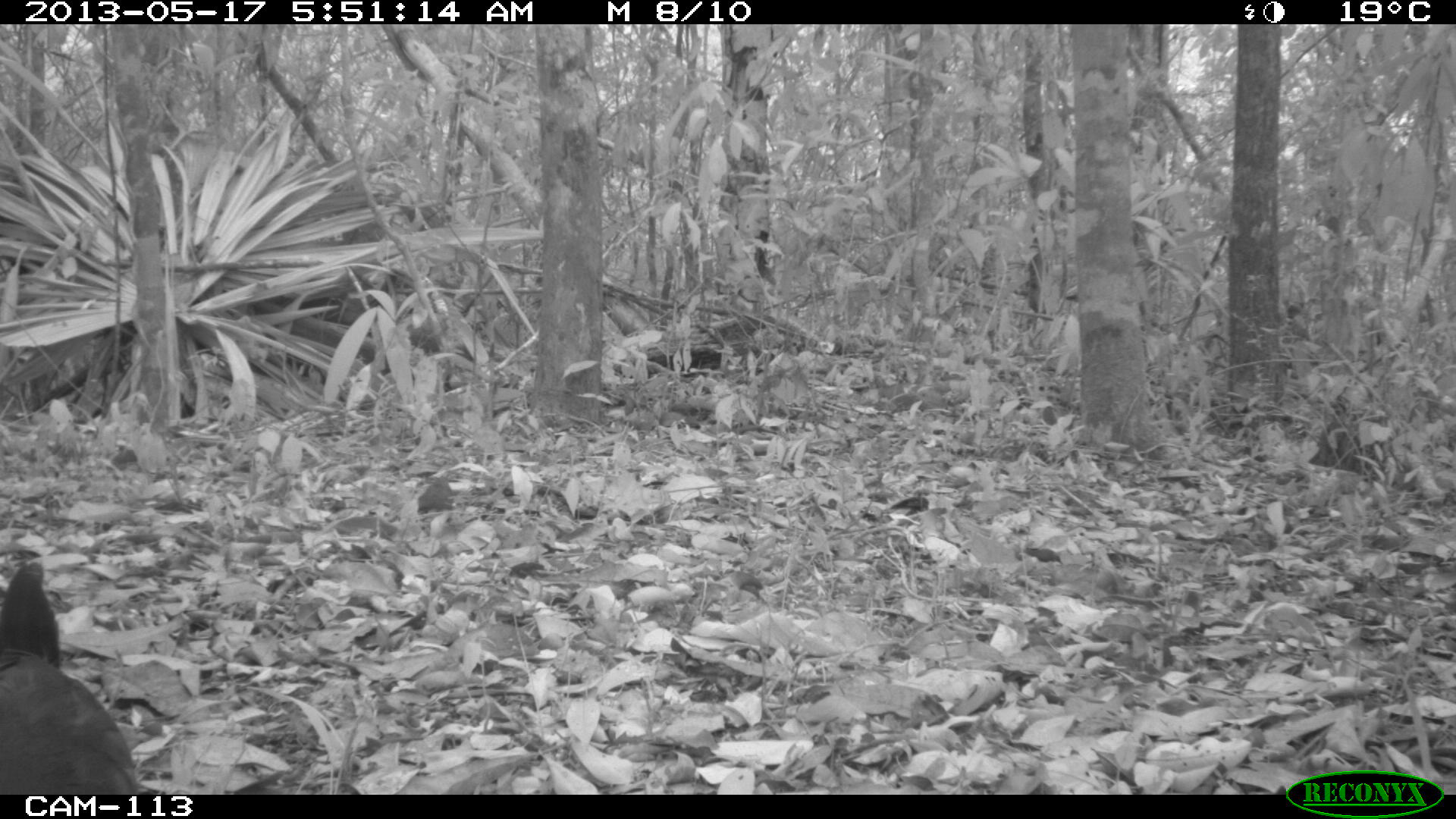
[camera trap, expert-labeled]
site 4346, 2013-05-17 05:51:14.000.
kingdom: Animalia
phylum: Chordata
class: Aves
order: Gruiformes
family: Rallidae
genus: Aramides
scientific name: Aramides cajaneus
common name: gray-necked wood-rail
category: aramides cajanea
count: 1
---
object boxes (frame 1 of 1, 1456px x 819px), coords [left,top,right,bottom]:
aramides cajanea: [0,562,136,795]